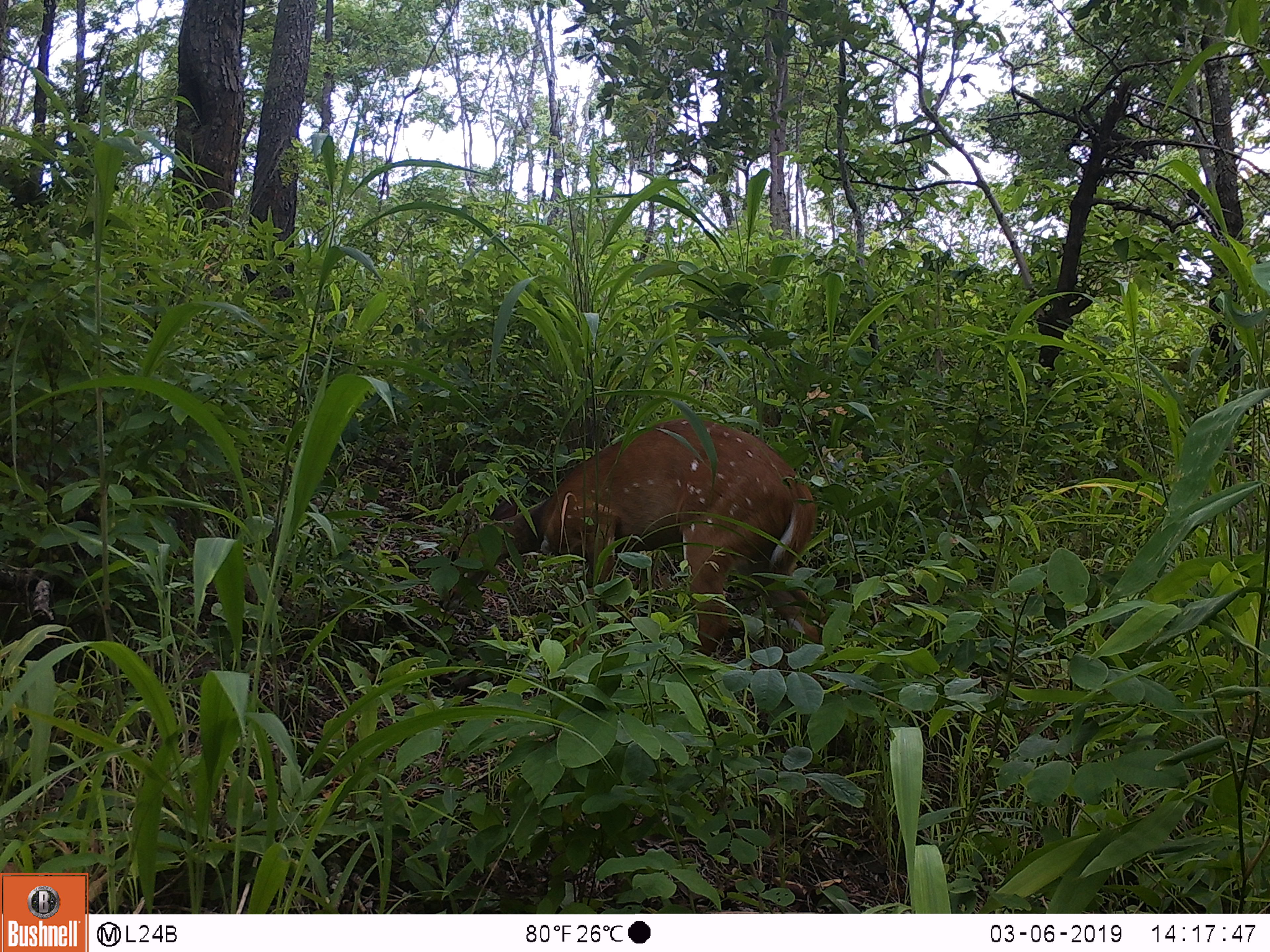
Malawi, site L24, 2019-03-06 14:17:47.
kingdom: Animalia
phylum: Chordata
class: Mammalia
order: Artiodactyla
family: Bovidae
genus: Tragelaphus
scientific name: Tragelaphus sylvaticus sylvaticus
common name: cape bushbuck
Cape bushbuck (Tragelaphus sylvaticus sylvaticus), count 1.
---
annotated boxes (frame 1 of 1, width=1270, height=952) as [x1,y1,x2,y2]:
cape bushbuck: [437,408,838,672]